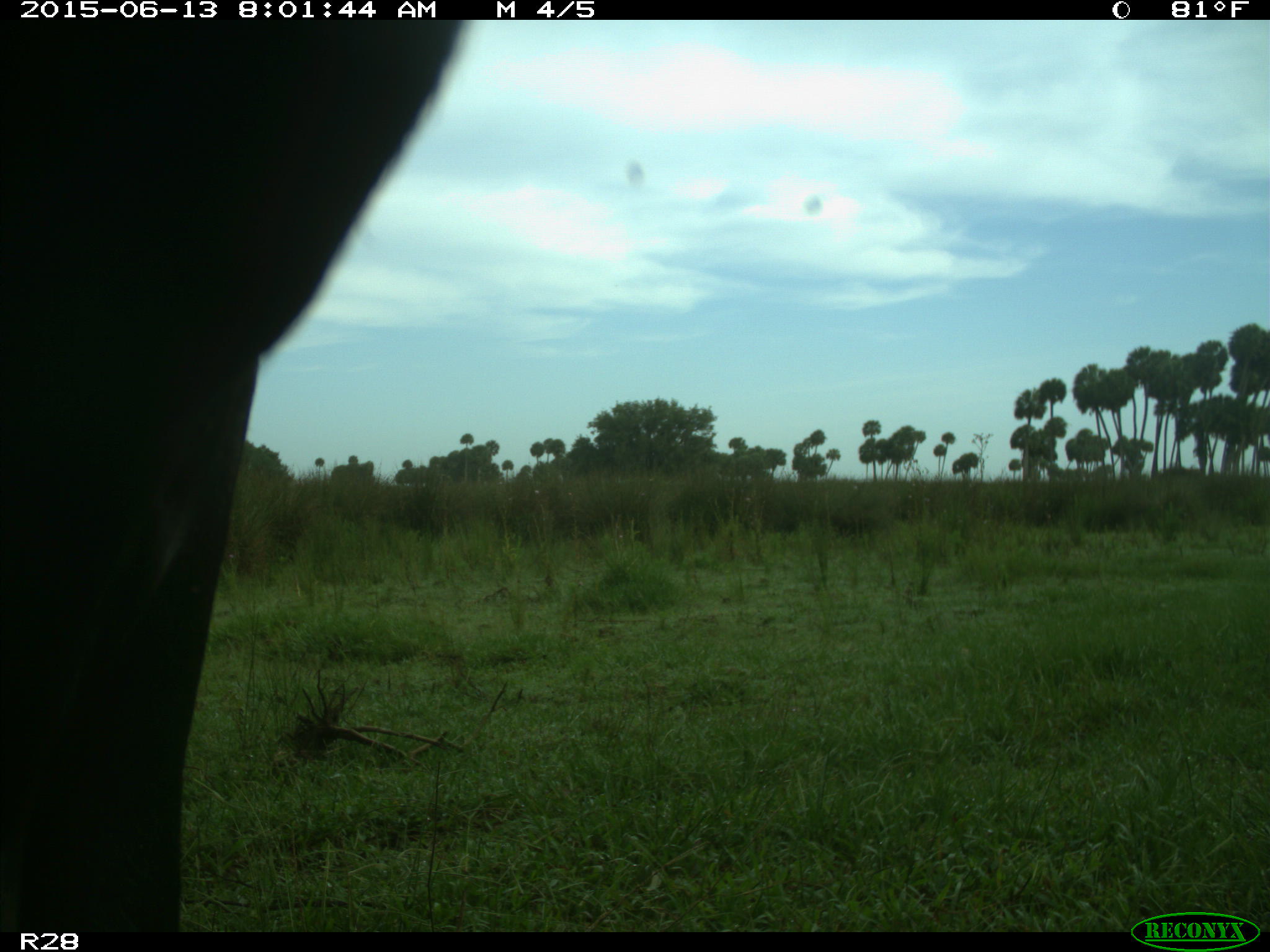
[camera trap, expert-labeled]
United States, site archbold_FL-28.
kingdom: Animalia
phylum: Chordata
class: Mammalia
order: Artiodactyla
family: Bovidae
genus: Bos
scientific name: Bos taurus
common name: domestic cow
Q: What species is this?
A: Bos taurus (domestic cow).